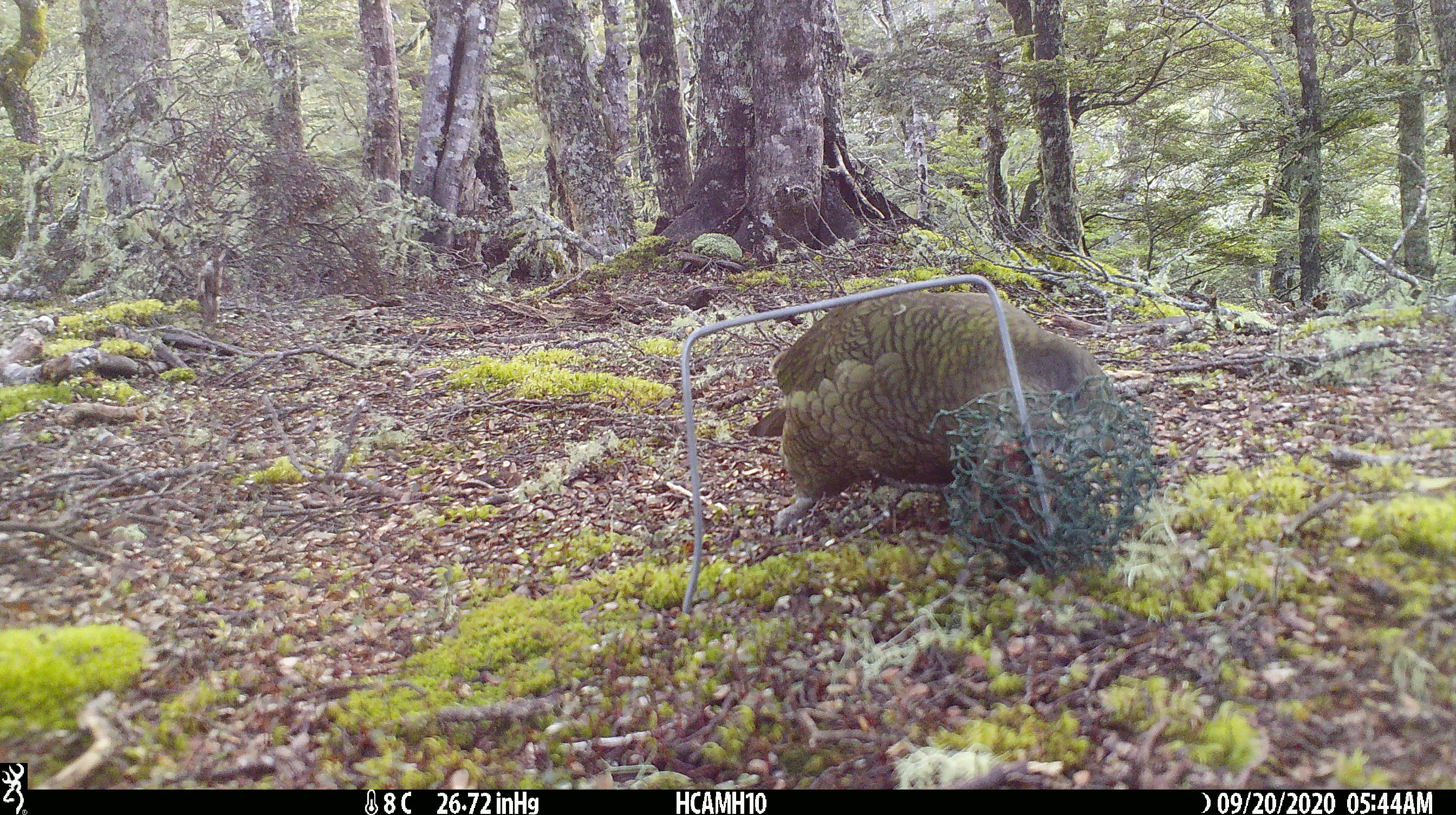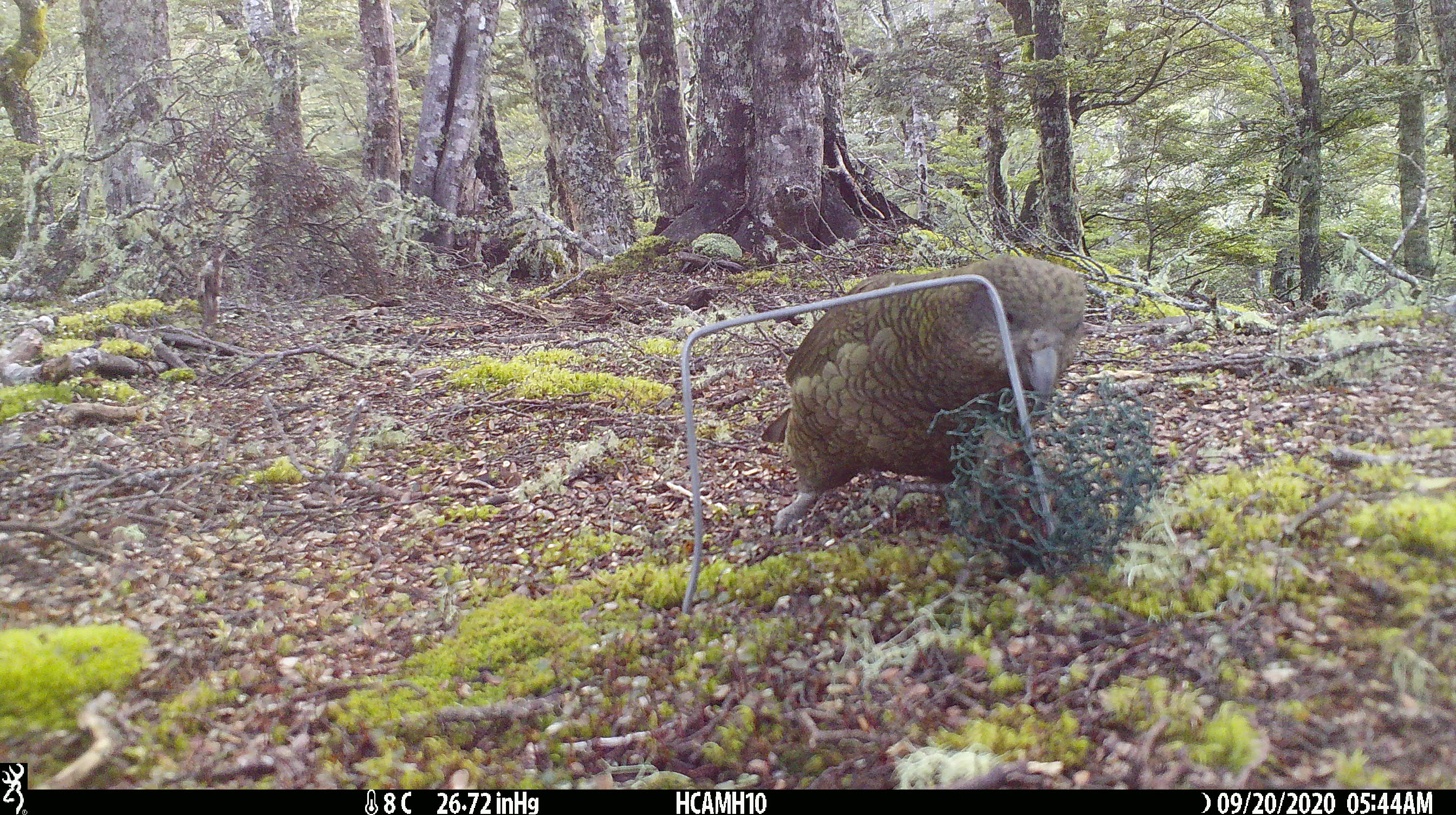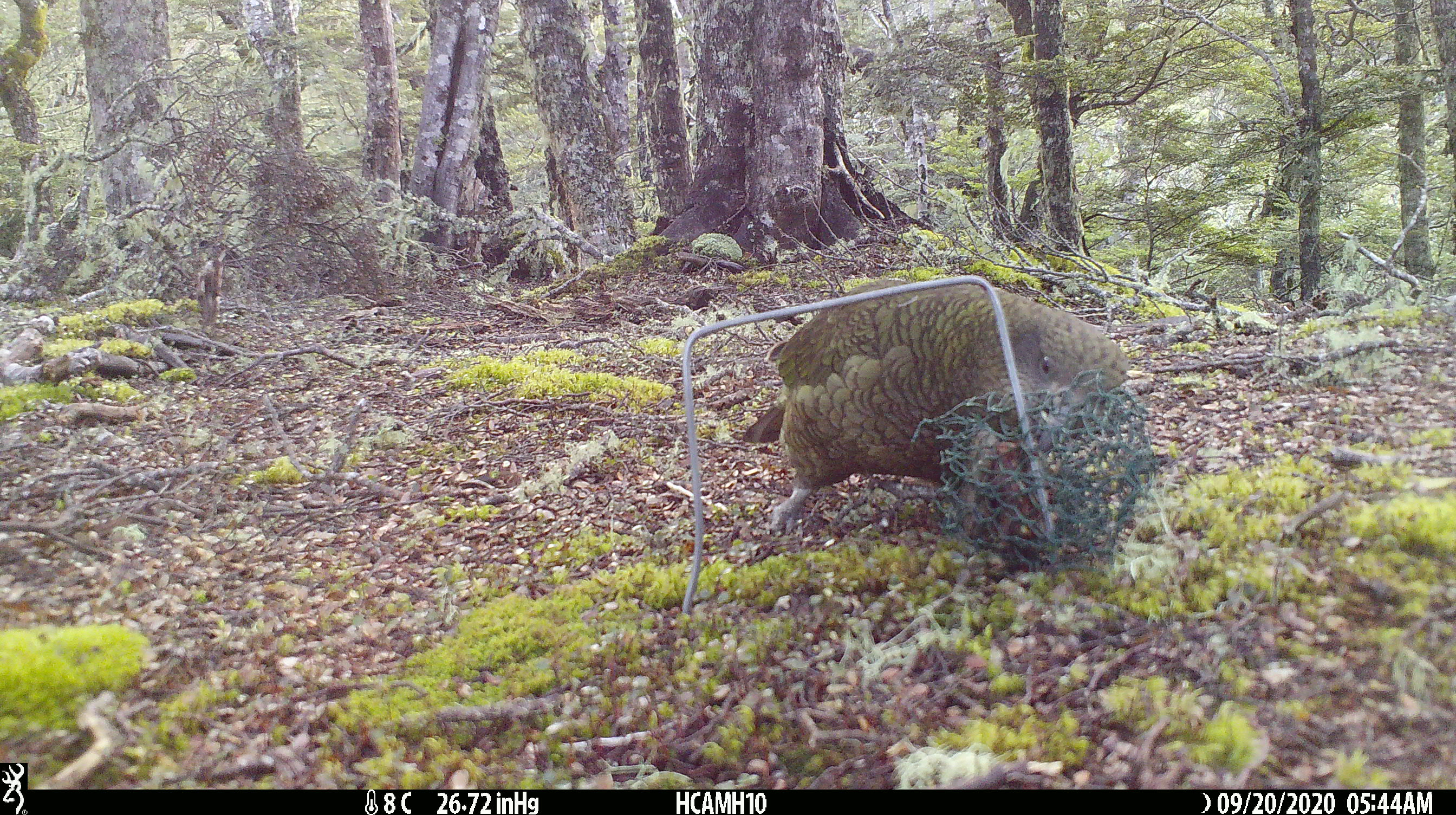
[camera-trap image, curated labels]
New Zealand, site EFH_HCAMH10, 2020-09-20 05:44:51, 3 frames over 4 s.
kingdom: Animalia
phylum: Chordata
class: Aves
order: Psittaciformes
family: Strigopidae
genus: Nestor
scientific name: Nestor notabilis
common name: kea